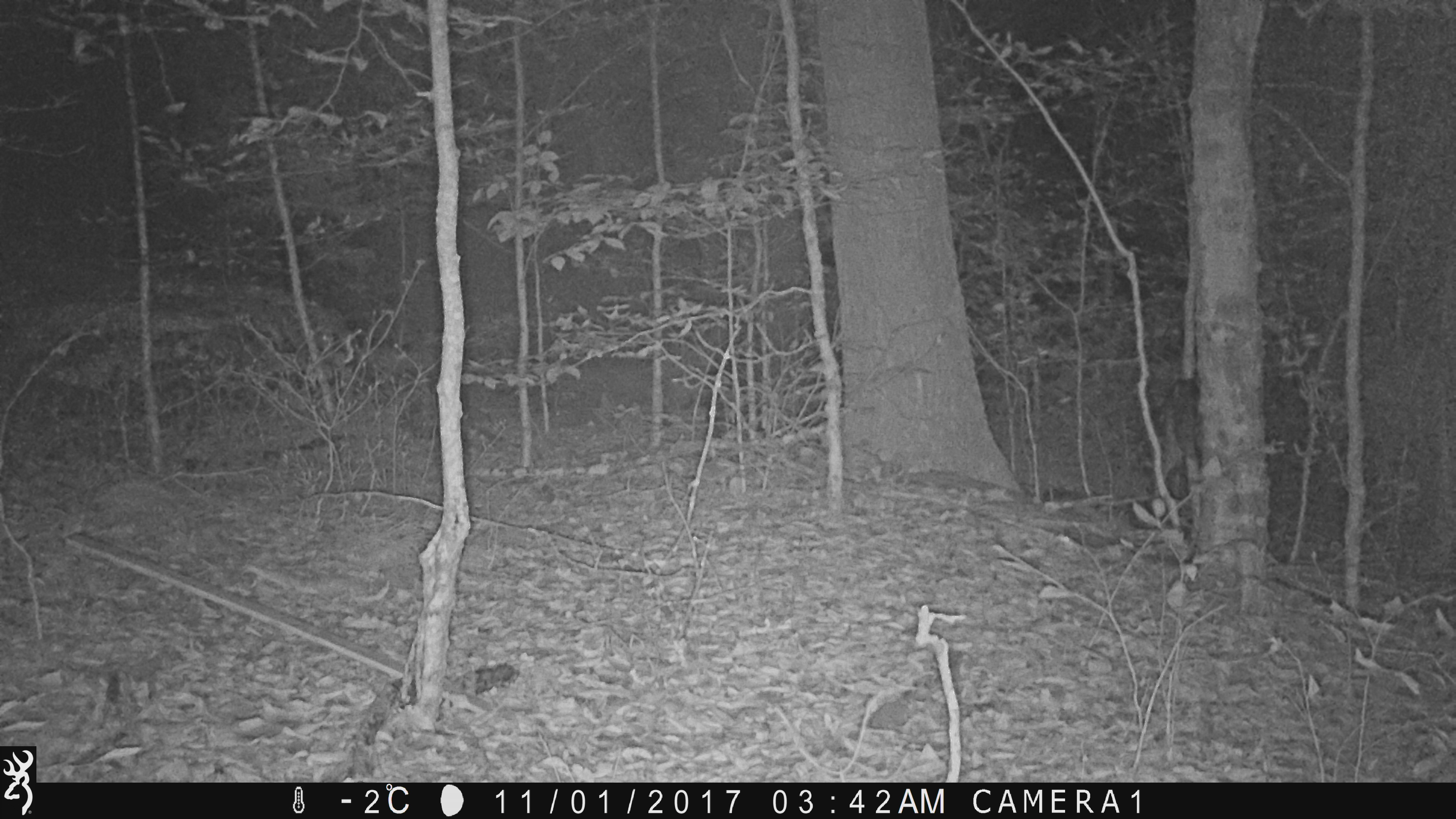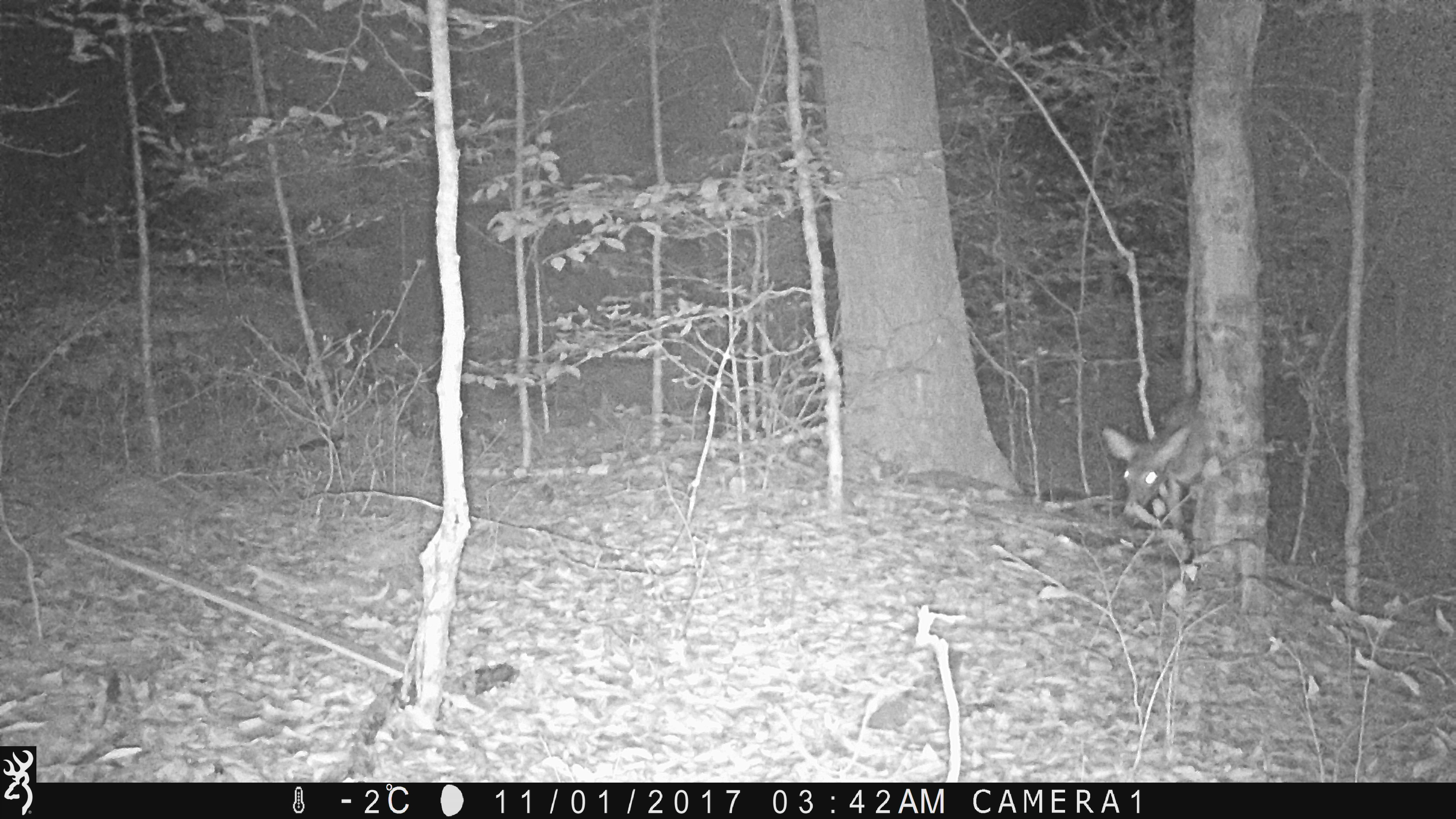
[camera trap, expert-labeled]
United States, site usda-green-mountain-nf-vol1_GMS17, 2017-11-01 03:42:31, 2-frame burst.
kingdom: Animalia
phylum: Chordata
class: Mammalia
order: Artiodactyla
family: Cervidae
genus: Odocoileus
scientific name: Odocoileus virginianus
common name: white-tailed deer